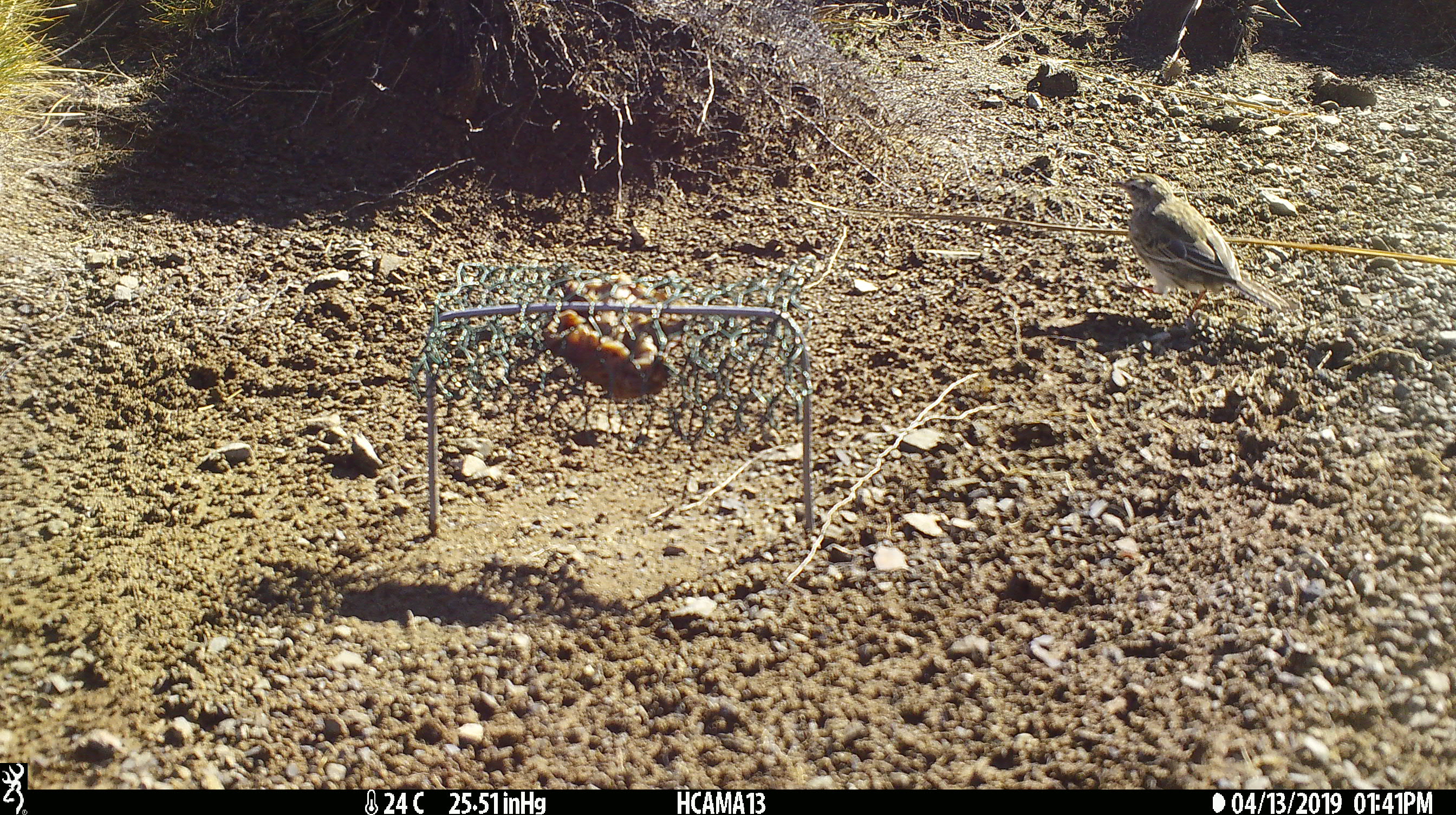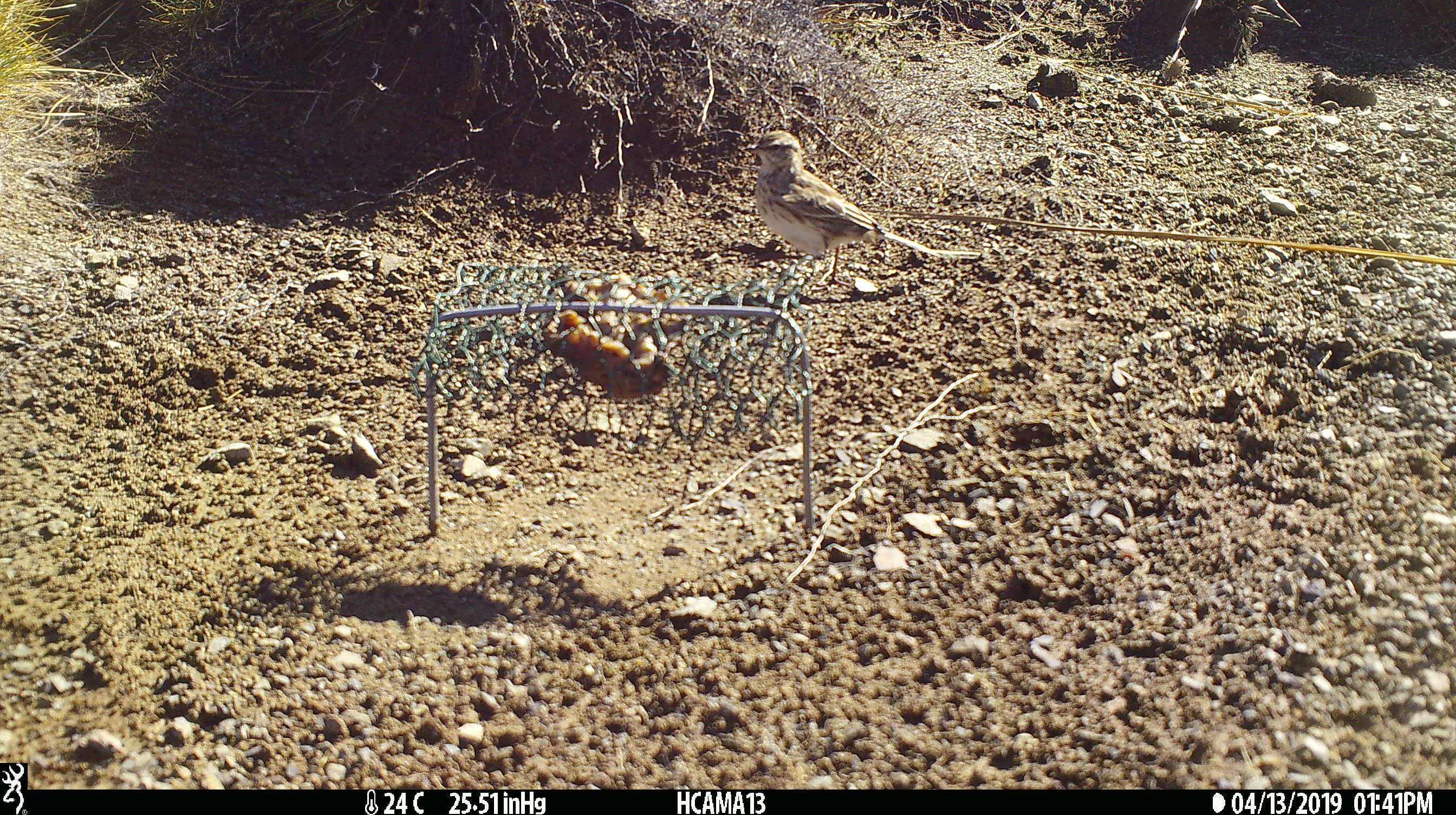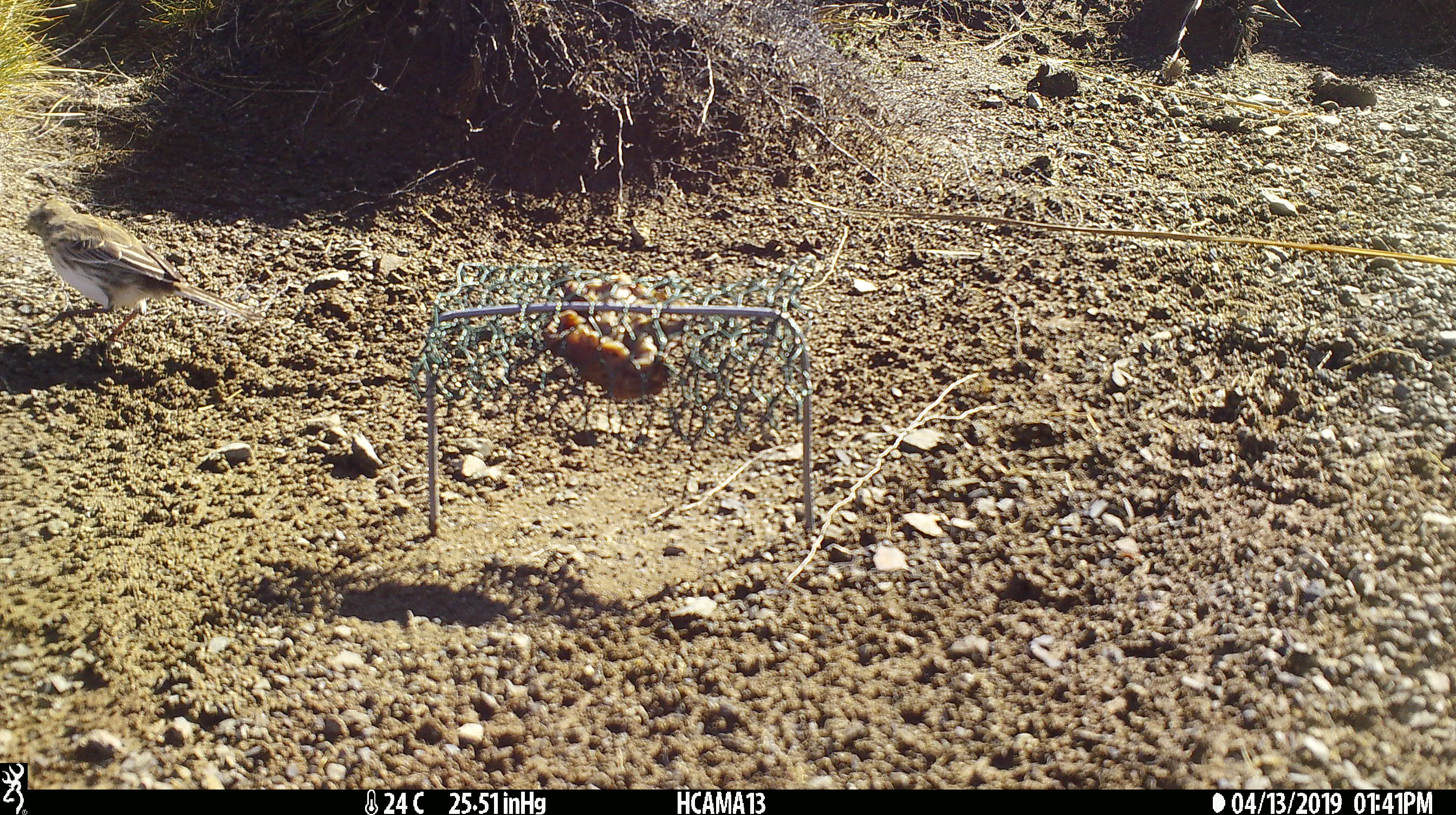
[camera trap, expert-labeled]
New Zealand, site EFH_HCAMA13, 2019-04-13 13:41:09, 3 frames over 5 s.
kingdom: Animalia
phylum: Chordata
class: Aves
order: Passeriformes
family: Motacillidae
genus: Anthus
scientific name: Anthus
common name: pipit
Pipit (Anthus).